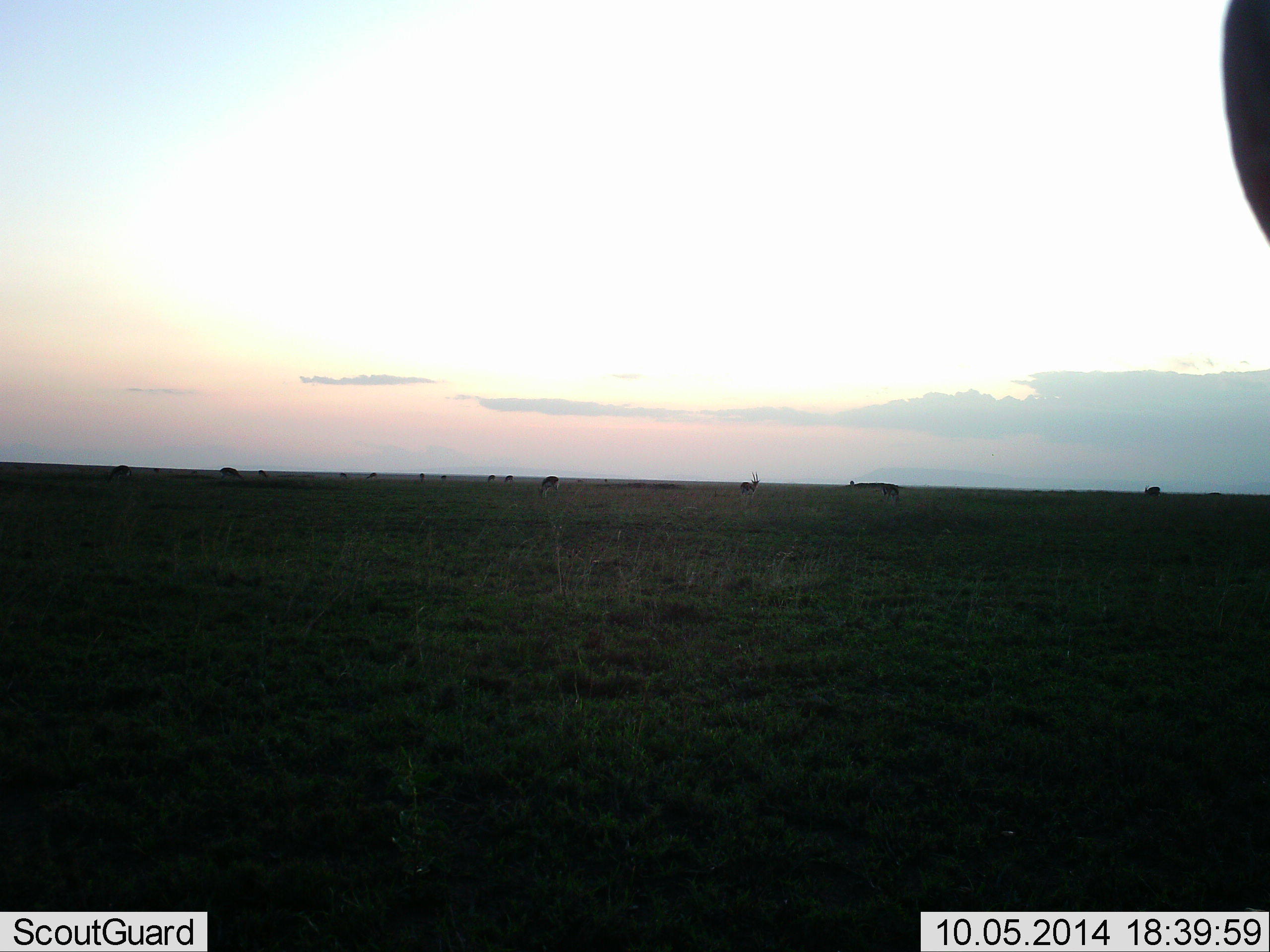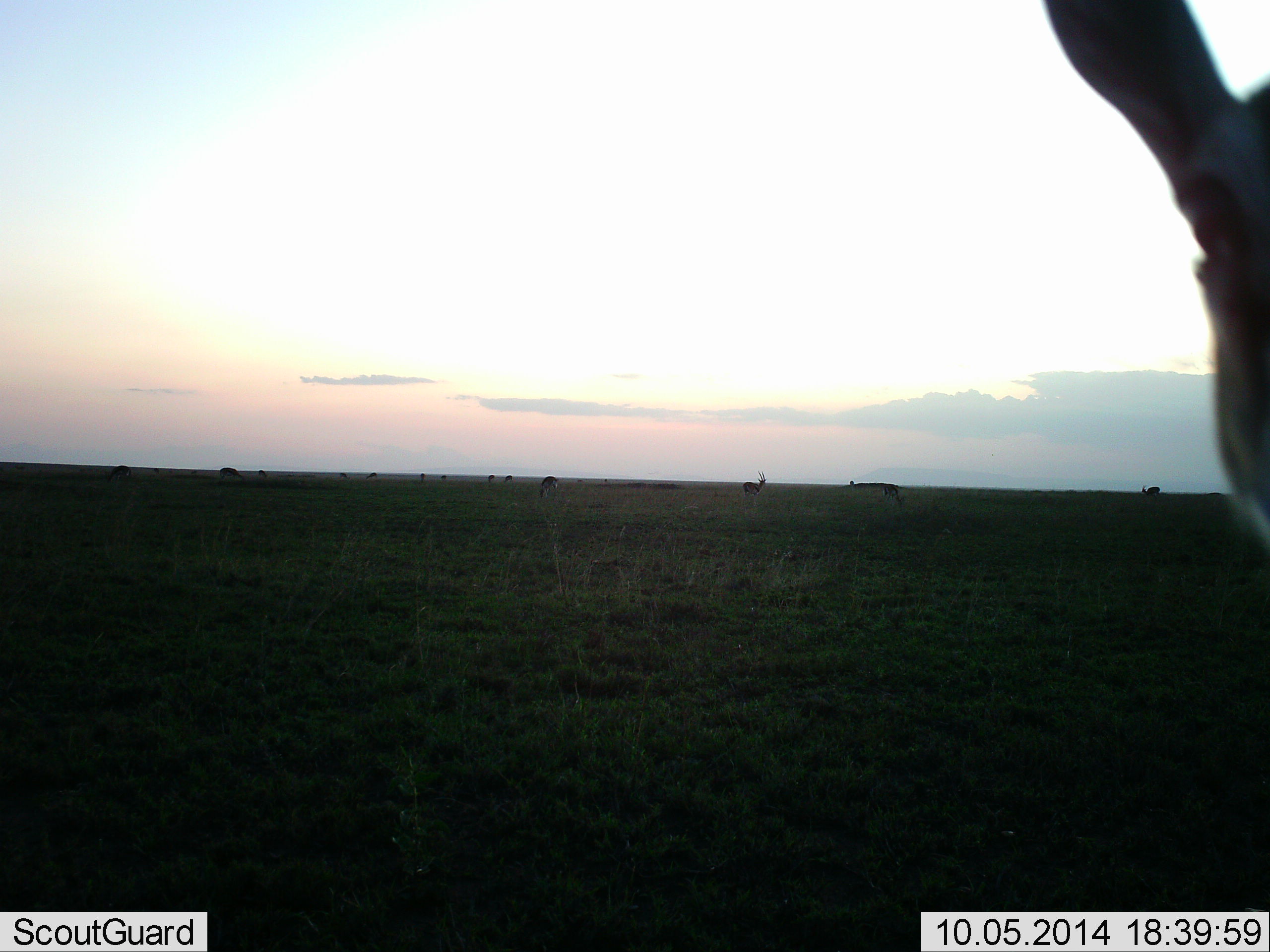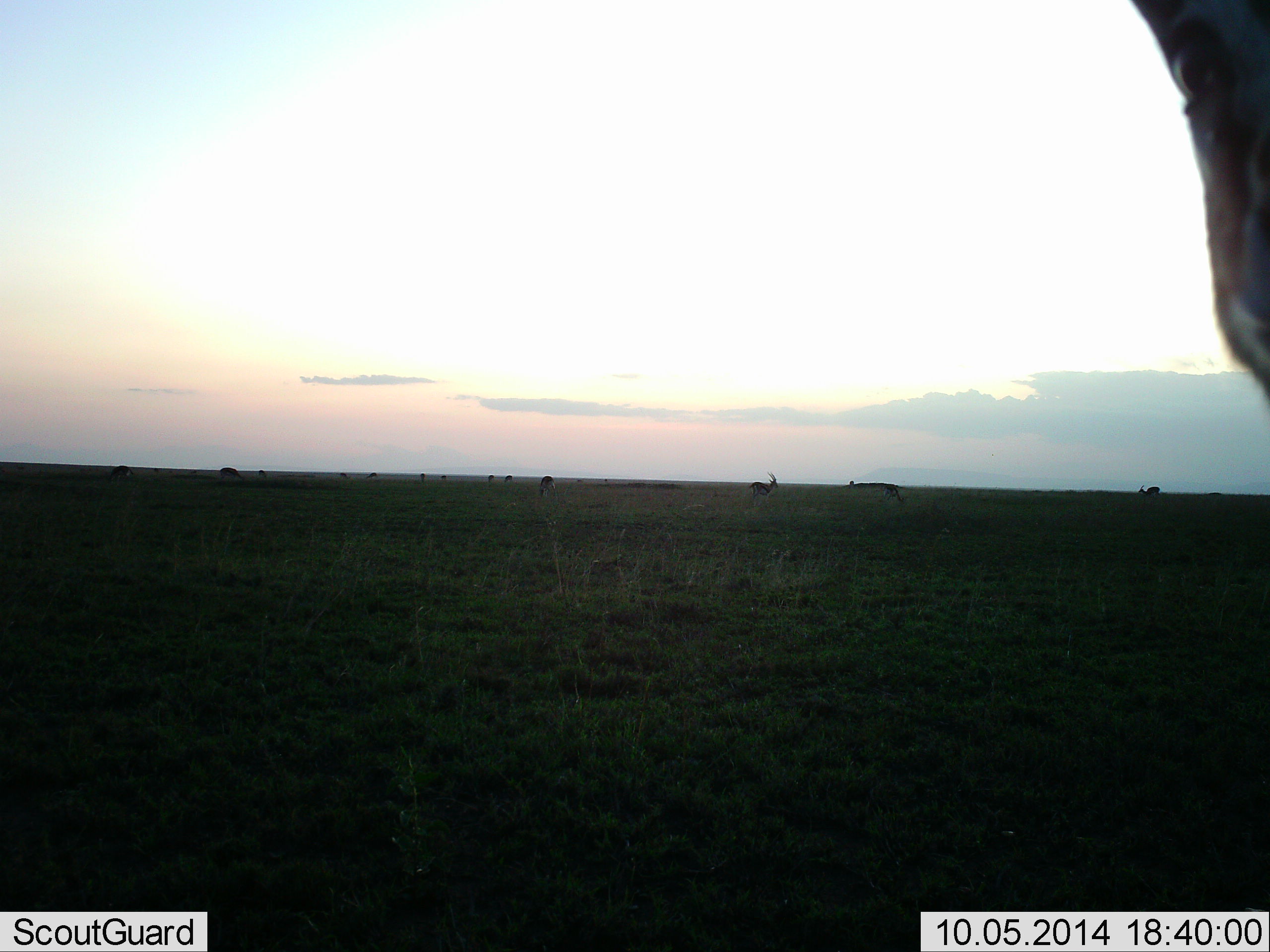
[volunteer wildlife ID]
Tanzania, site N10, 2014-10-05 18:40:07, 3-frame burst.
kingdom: Animalia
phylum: Chordata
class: Mammalia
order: Artiodactyla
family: Bovidae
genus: Eudorcas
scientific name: Eudorcas thomsonii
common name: thomson's gazelle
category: gazellethomsons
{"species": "gazellethomsons (thomson's gazelle) (Eudorcas thomsonii)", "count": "11-50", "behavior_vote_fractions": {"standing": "100%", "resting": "0%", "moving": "43%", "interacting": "0%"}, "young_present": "0%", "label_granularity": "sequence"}